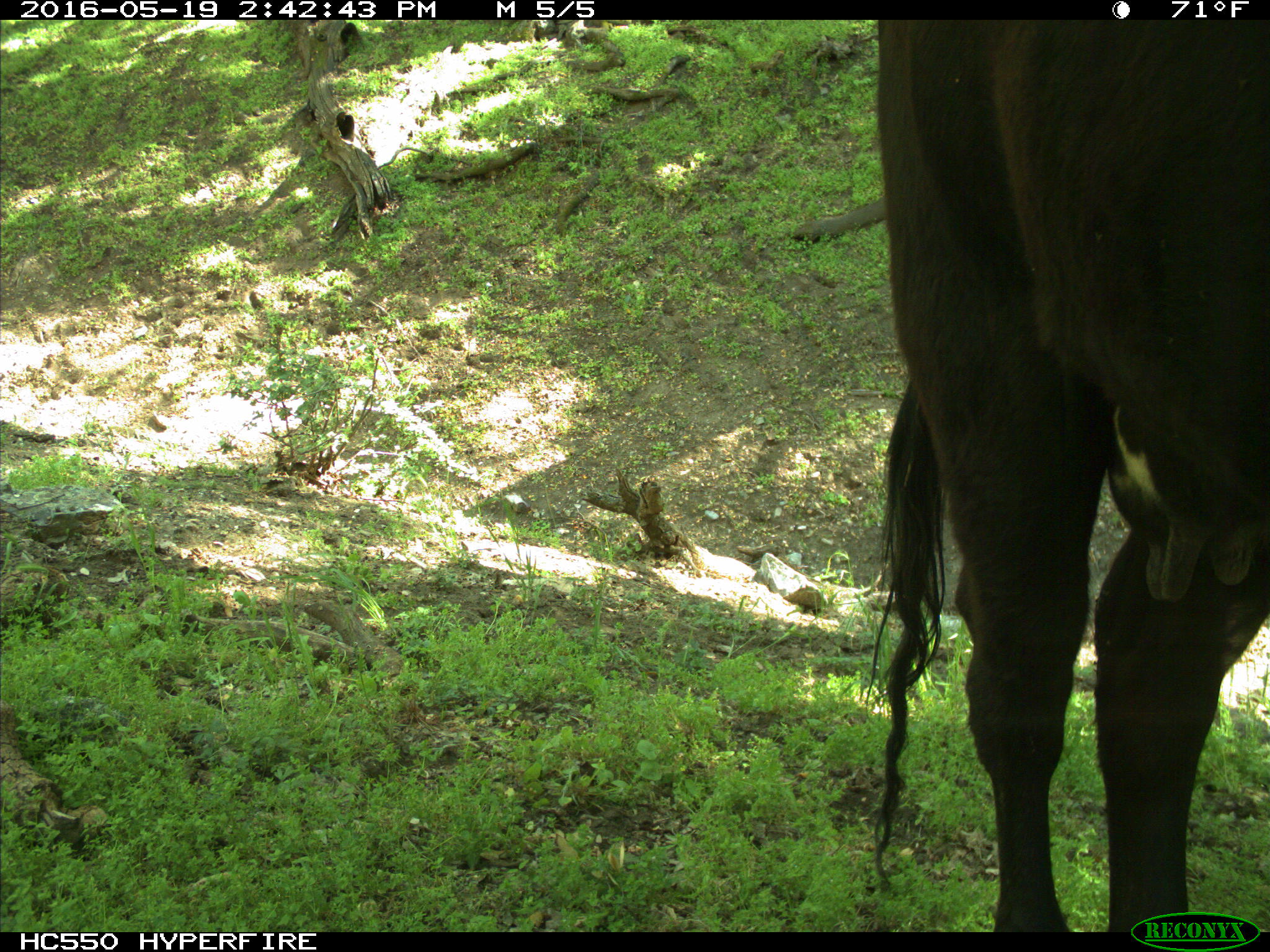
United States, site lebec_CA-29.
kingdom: Animalia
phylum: Chordata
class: Mammalia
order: Artiodactyla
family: Bovidae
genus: Bos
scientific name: Bos taurus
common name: domestic cow